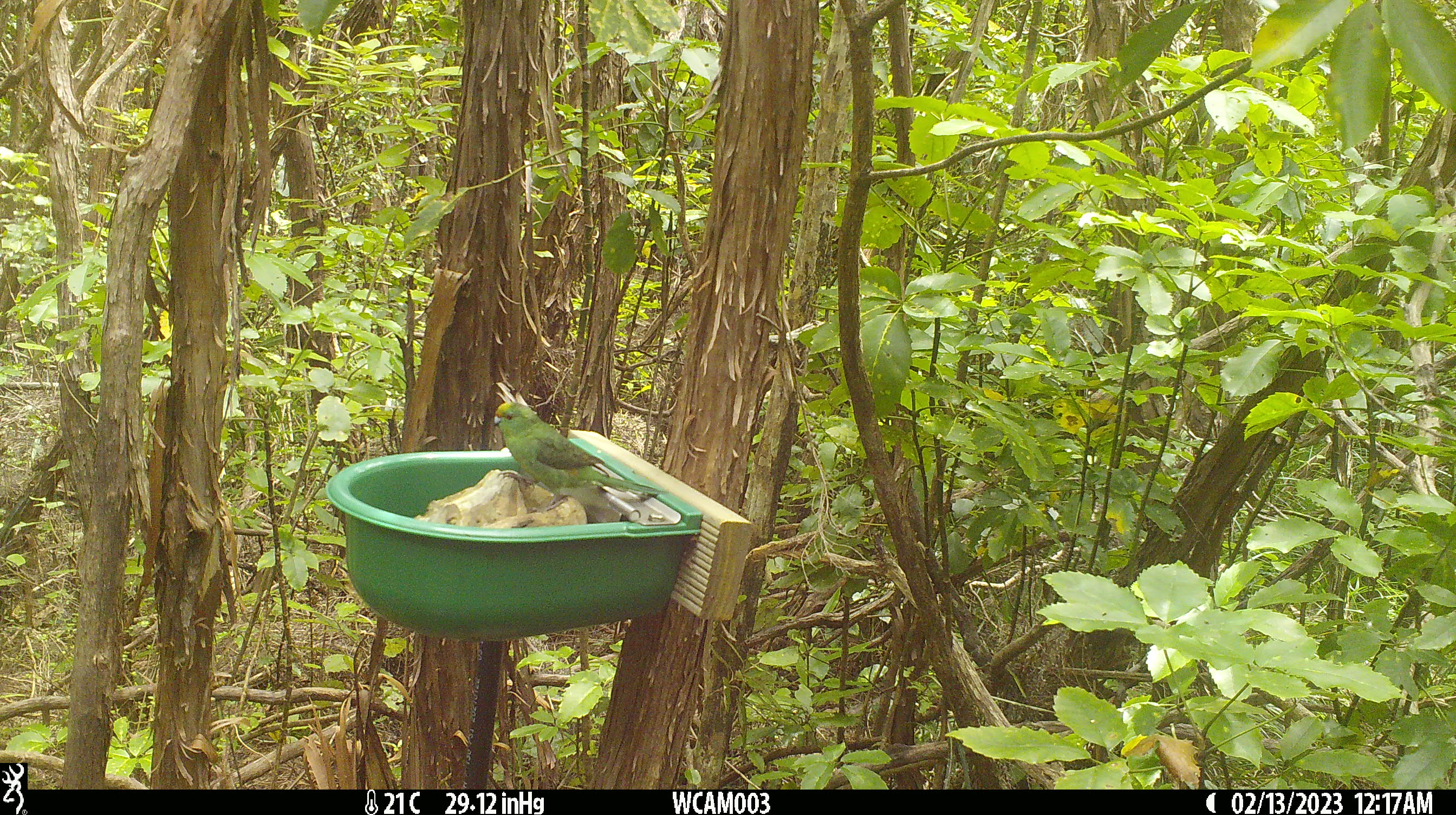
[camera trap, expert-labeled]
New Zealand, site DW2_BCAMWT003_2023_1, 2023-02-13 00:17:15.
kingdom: Animalia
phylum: Chordata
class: Aves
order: Psittaciformes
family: Psittaculidae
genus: Cyanoramphus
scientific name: Cyanoramphus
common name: parakeet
Parakeet (Cyanoramphus).